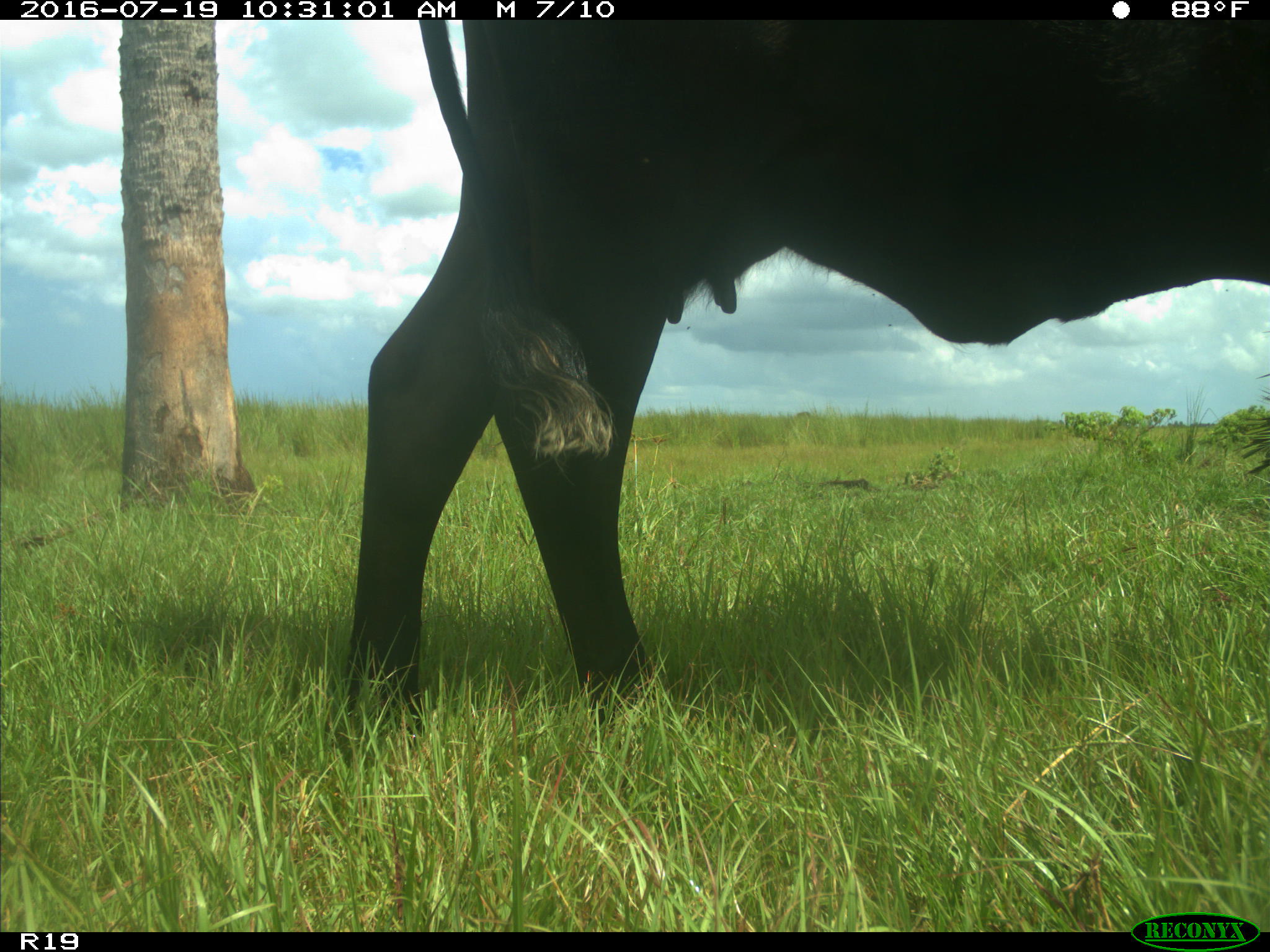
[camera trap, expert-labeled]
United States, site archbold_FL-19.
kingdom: Animalia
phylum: Chordata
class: Mammalia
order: Artiodactyla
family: Bovidae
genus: Bos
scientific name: Bos taurus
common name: domestic cow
Bos taurus (domestic cow).